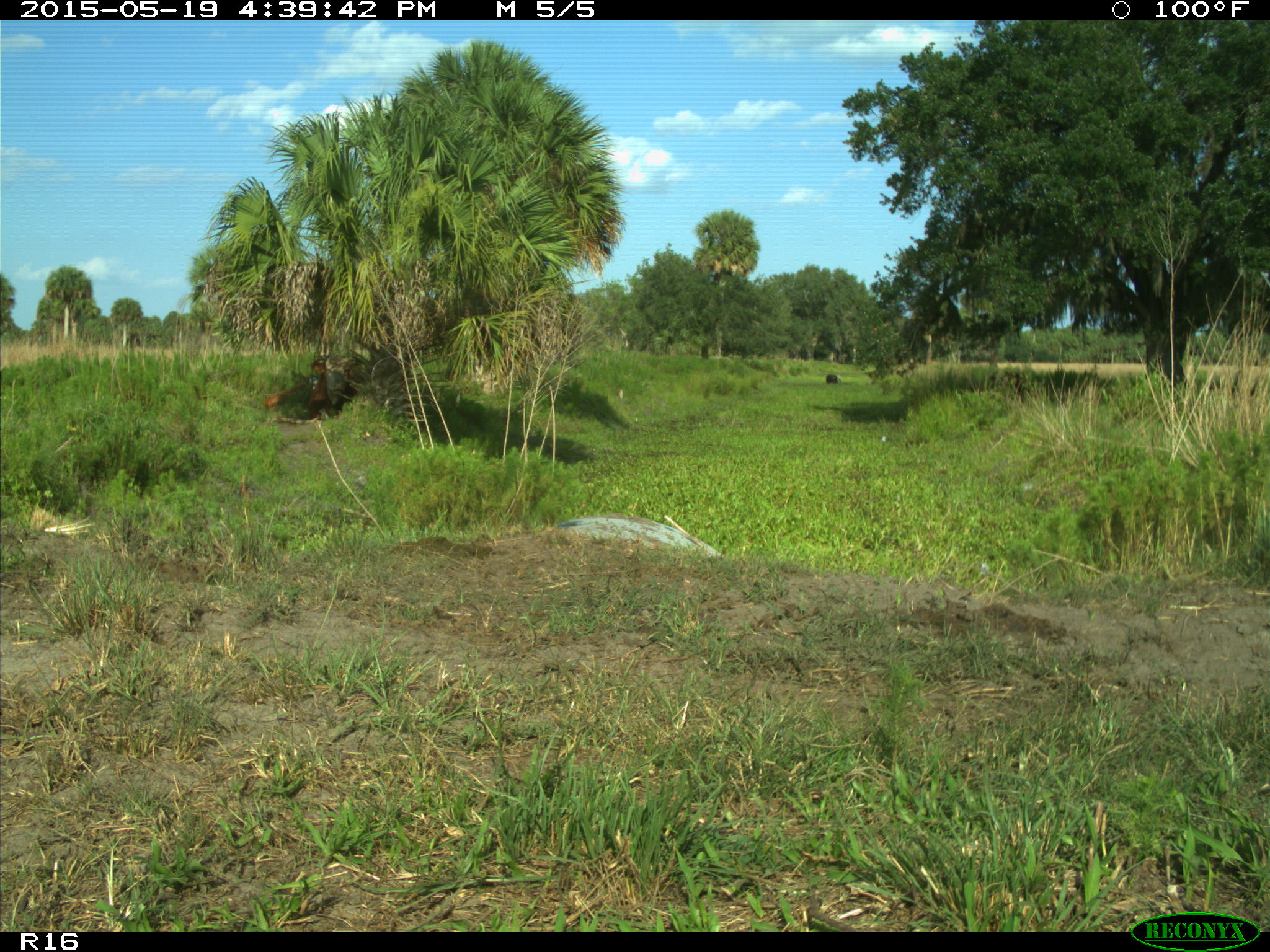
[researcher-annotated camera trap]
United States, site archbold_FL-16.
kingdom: Animalia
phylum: Chordata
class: Mammalia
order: Artiodactyla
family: Bovidae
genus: Bos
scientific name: Bos taurus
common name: domestic cow